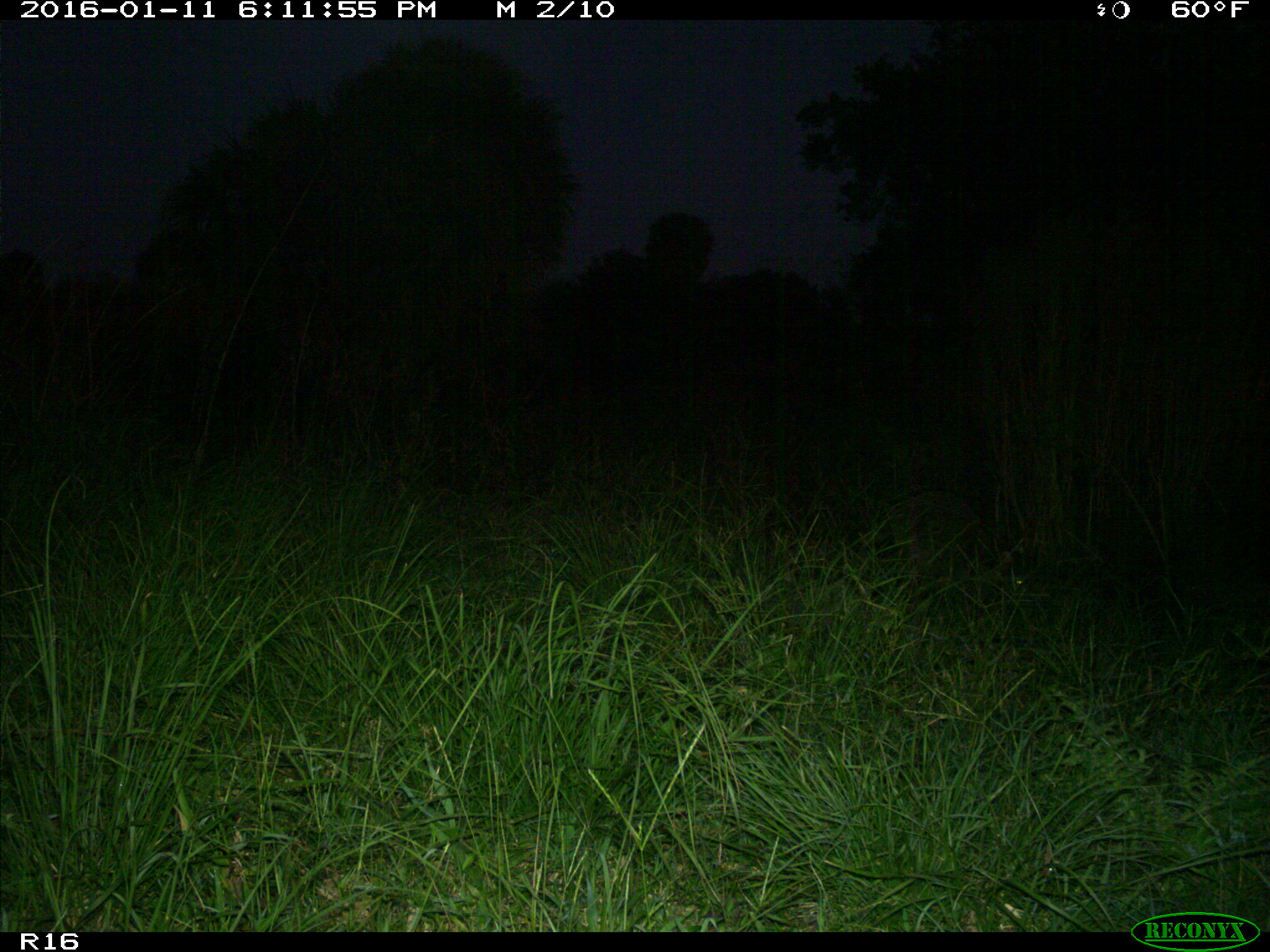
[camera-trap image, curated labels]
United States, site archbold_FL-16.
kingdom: Animalia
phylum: Chordata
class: Mammalia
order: Carnivora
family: Procyonidae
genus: Procyon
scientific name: Procyon lotor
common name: common raccoon